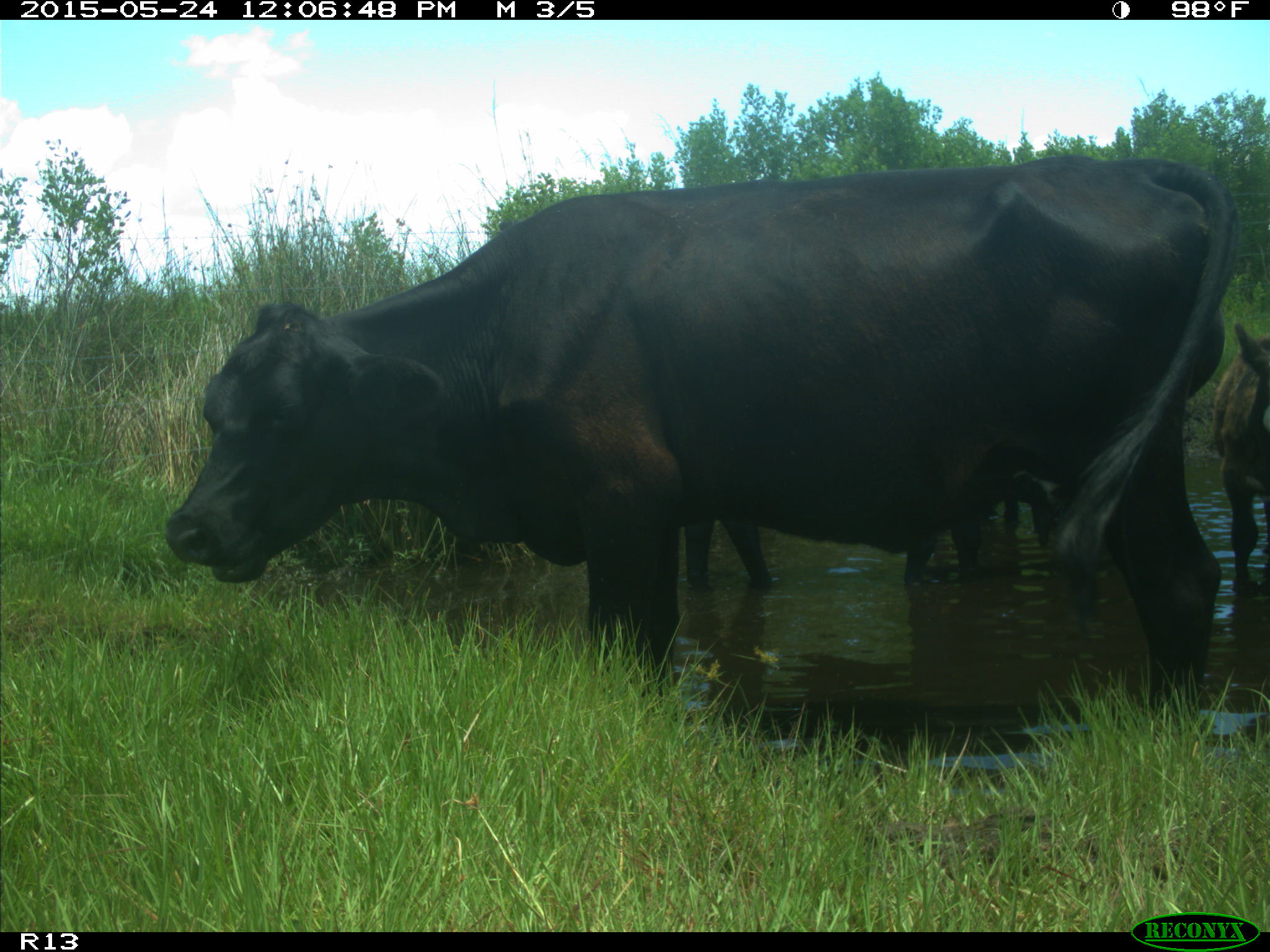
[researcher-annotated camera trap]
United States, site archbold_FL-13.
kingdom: Animalia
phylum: Chordata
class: Mammalia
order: Artiodactyla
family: Bovidae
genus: Bos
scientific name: Bos taurus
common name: domestic cow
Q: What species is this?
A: Bos taurus (domestic cow).